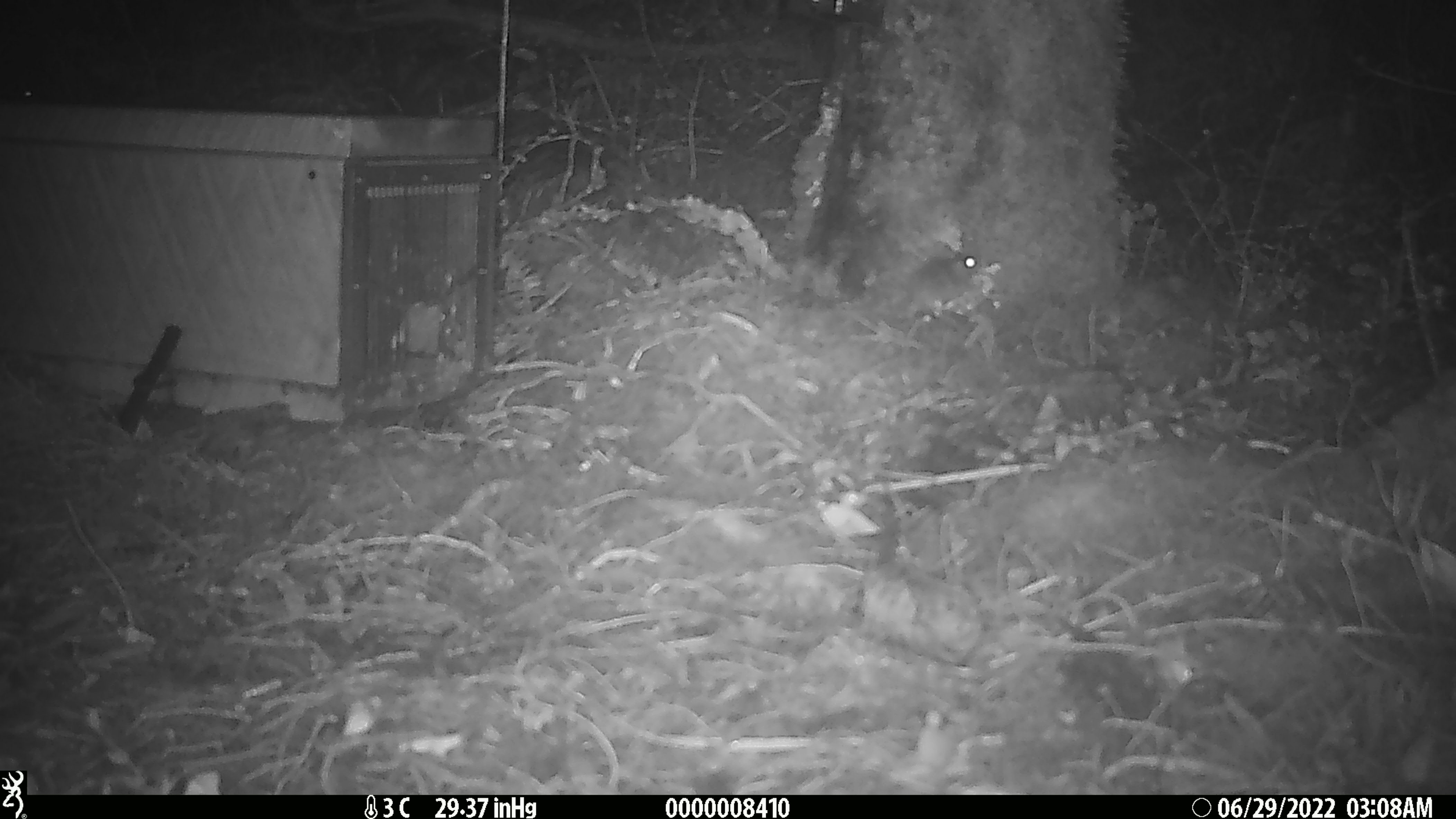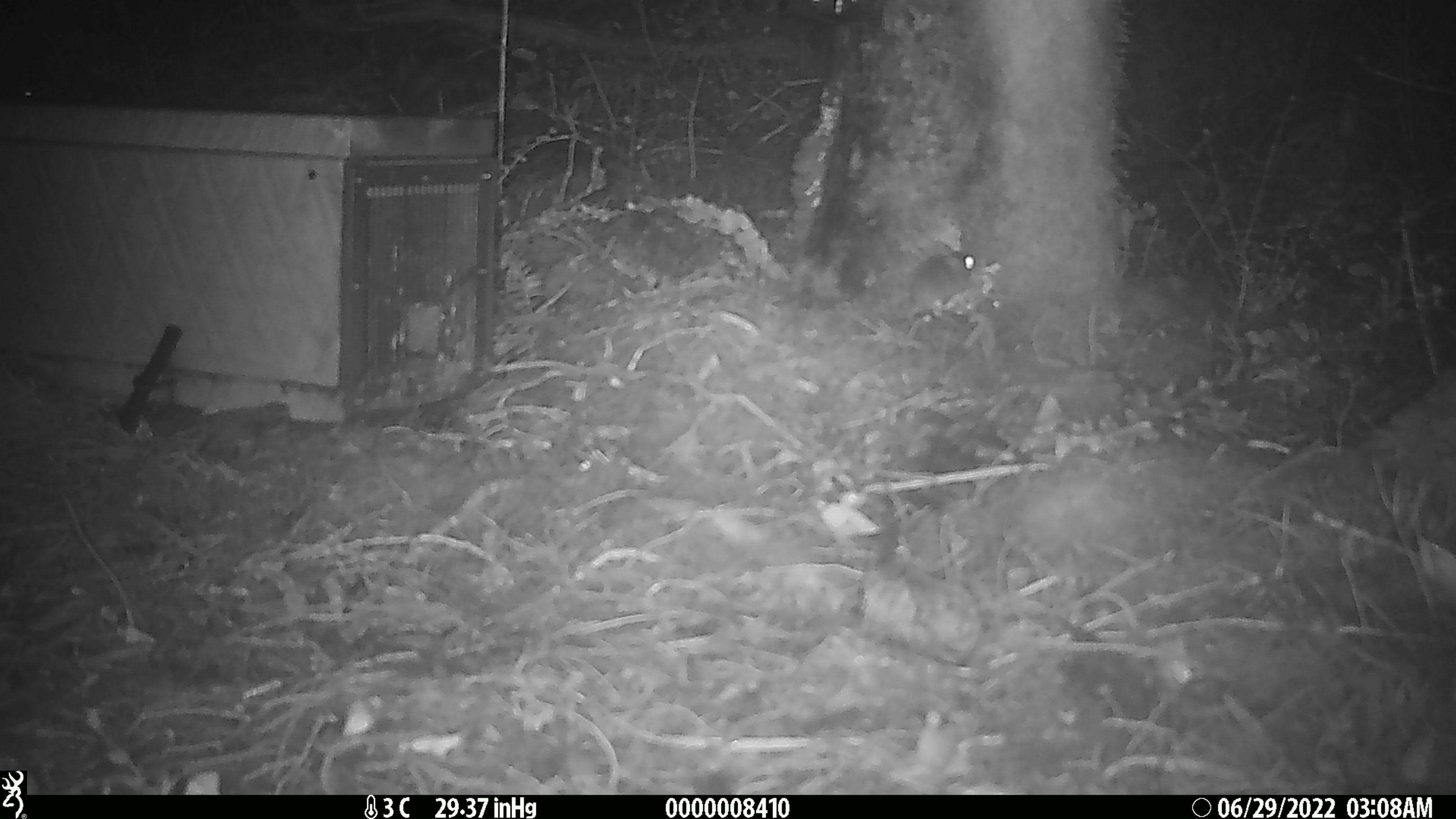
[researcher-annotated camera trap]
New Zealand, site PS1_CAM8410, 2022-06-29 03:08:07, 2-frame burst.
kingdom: Animalia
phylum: Chordata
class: Mammalia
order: Rodentia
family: Muridae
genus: Mus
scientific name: Mus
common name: mouse